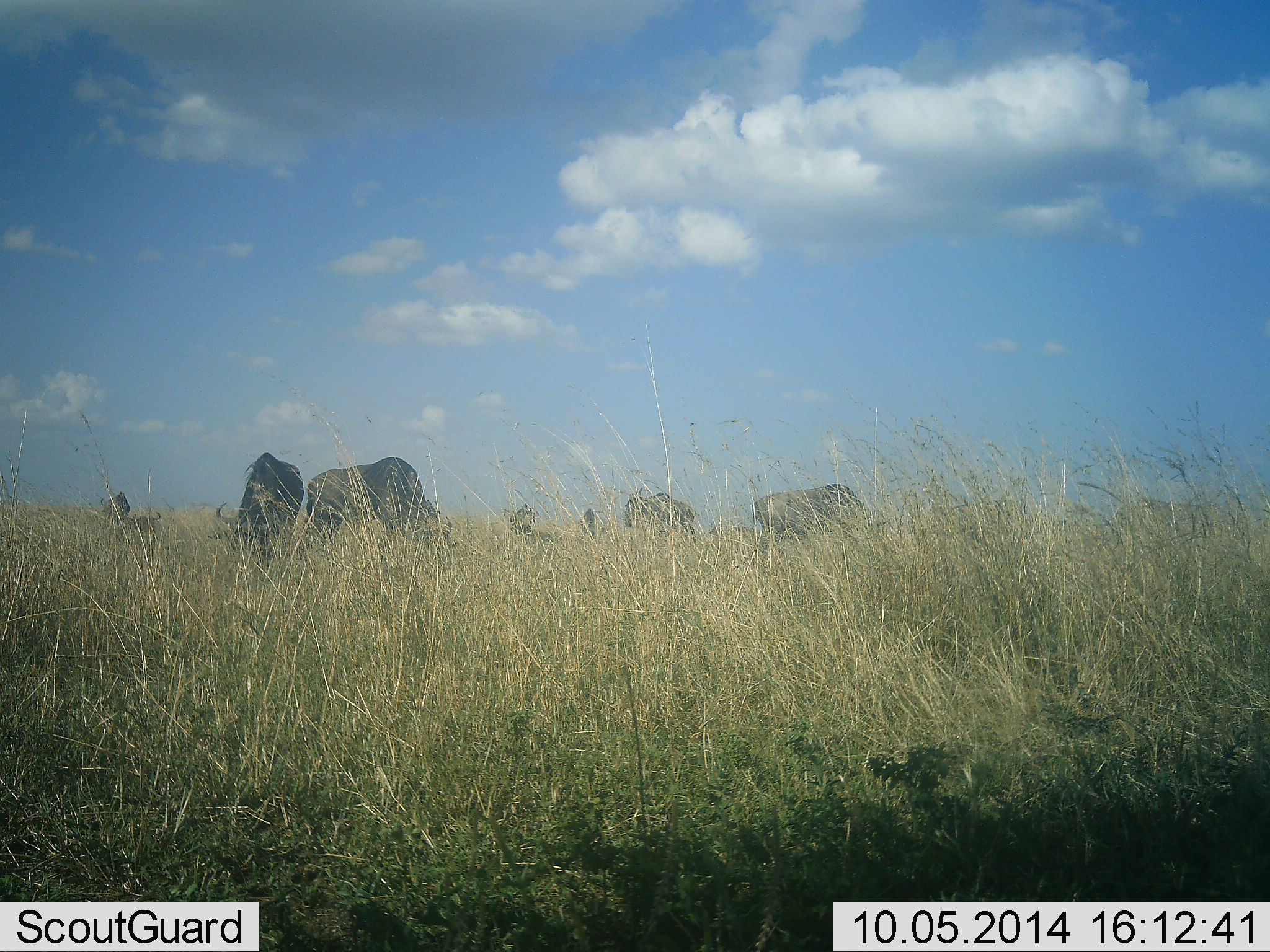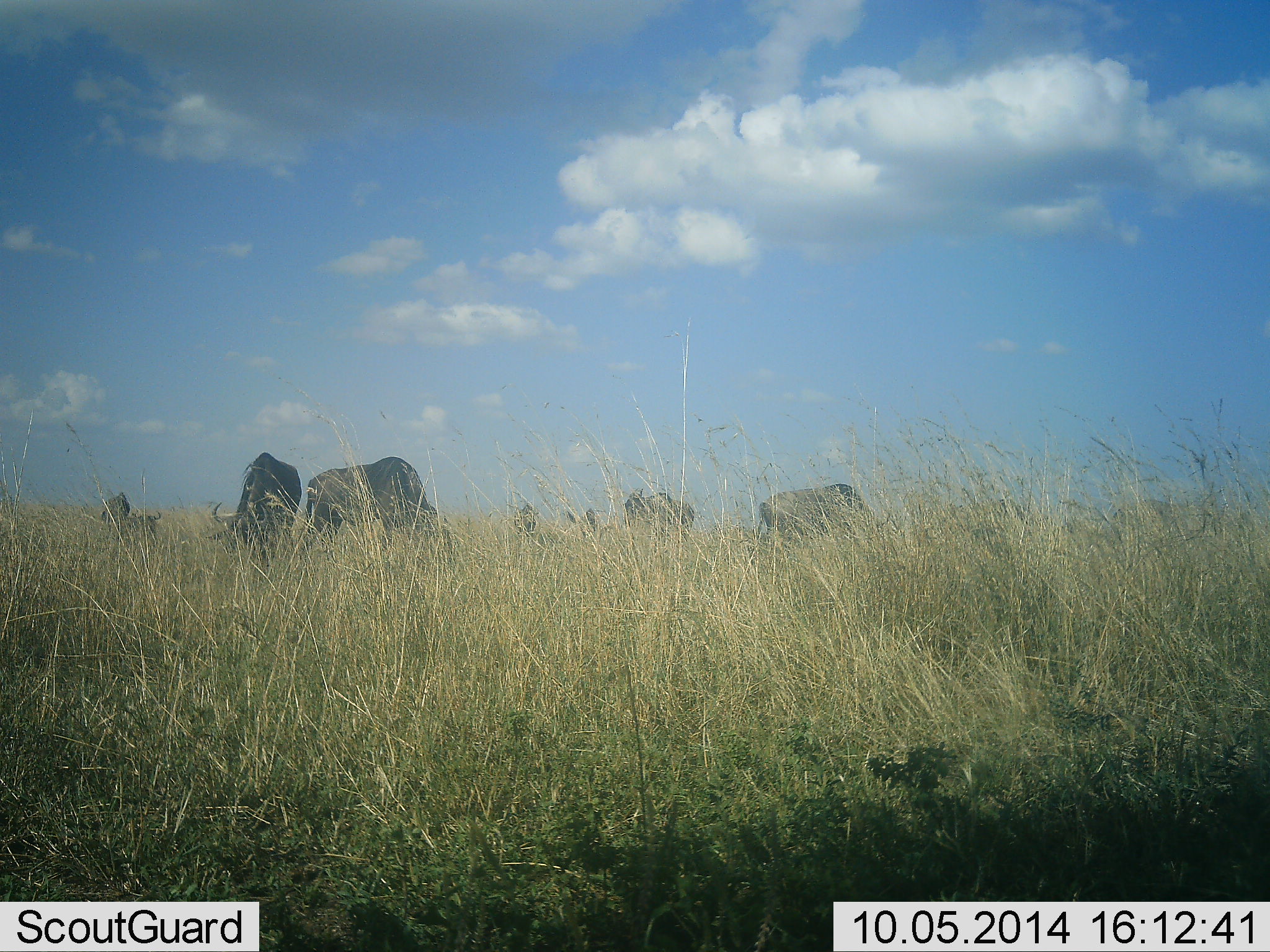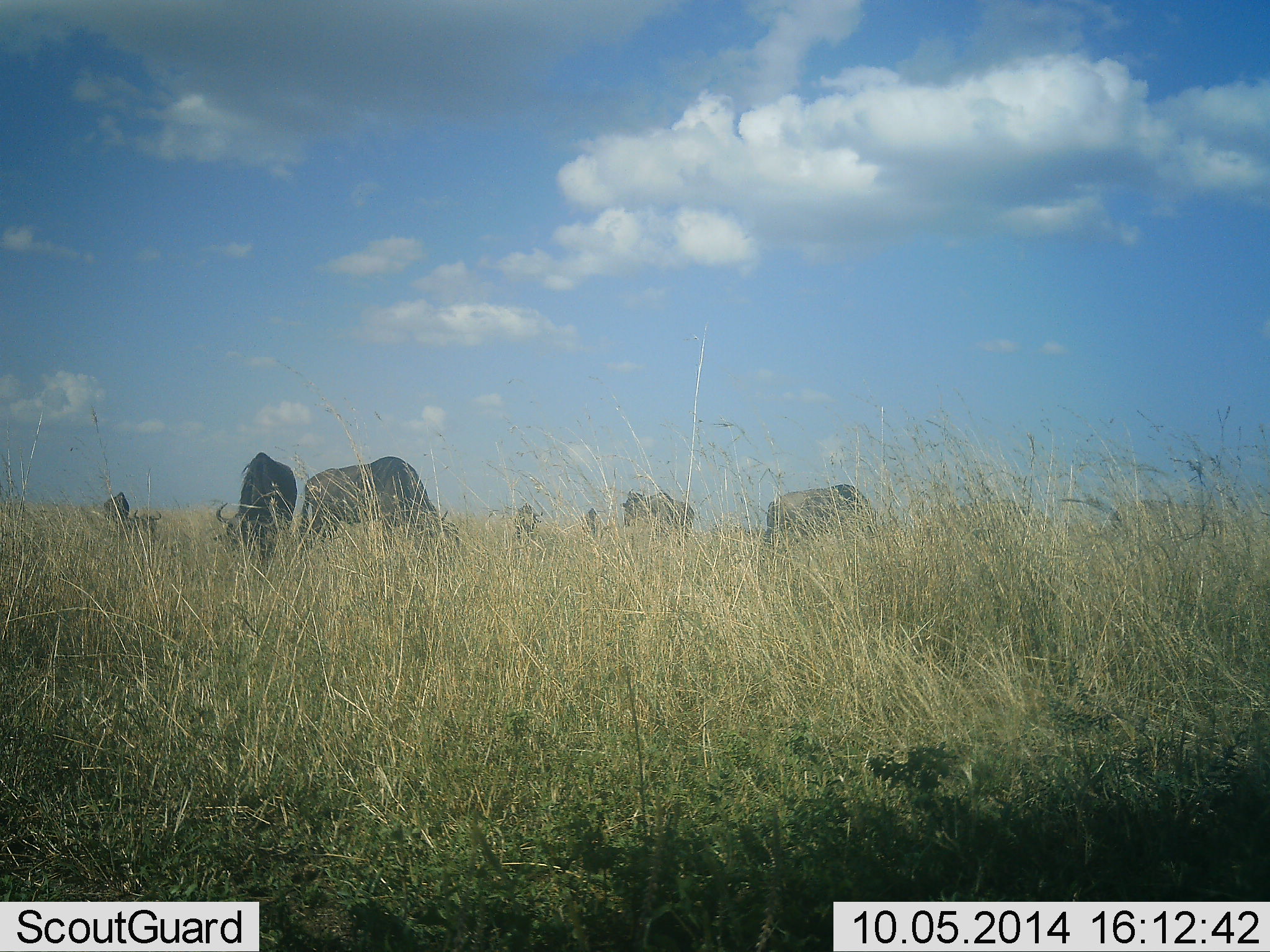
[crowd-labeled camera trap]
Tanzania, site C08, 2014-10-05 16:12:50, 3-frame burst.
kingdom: Animalia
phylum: Chordata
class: Mammalia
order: Artiodactyla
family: Bovidae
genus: Connochaetes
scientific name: Connochaetes taurinus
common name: blue wildebeest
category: wildebeest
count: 7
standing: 60%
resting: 20%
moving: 10%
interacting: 0%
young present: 0%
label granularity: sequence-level